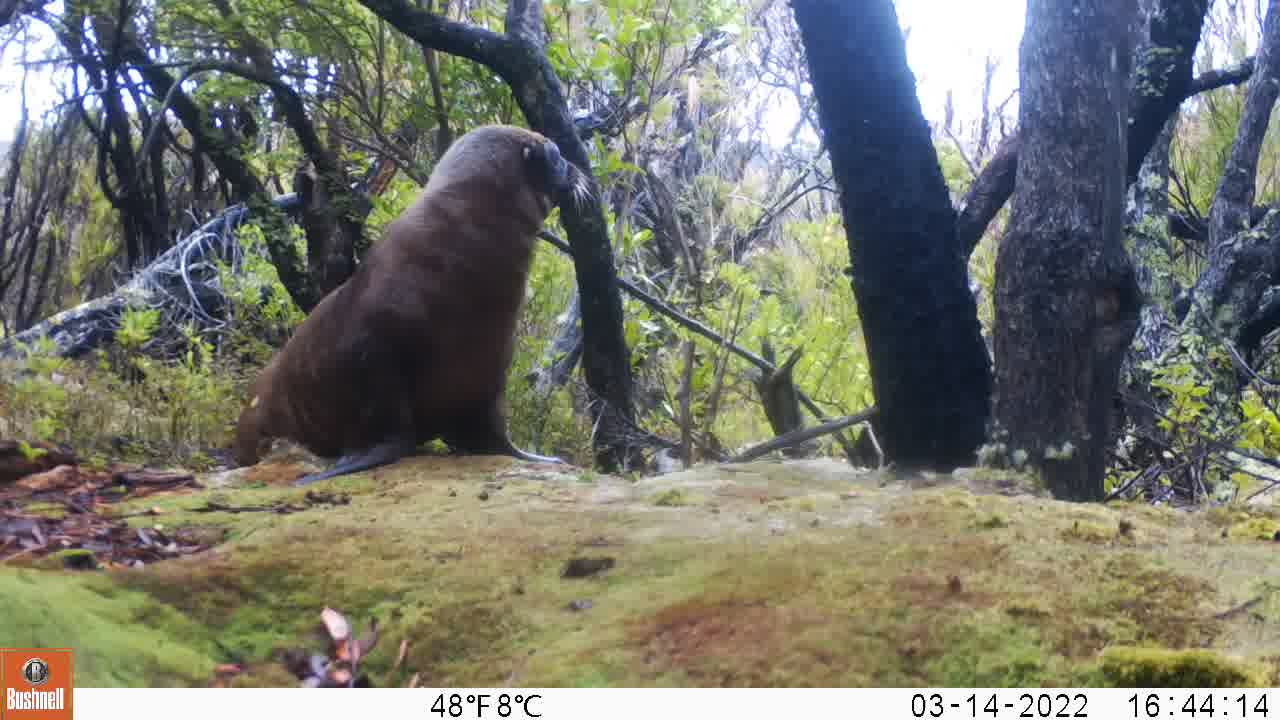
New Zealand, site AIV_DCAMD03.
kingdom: Animalia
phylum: Chordata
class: Mammalia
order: Carnivora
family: Otariidae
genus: Phocarctos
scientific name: Phocarctos hookeri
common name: new zealand sea lion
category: sealion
Sealion (new zealand sea lion) (Phocarctos hookeri).